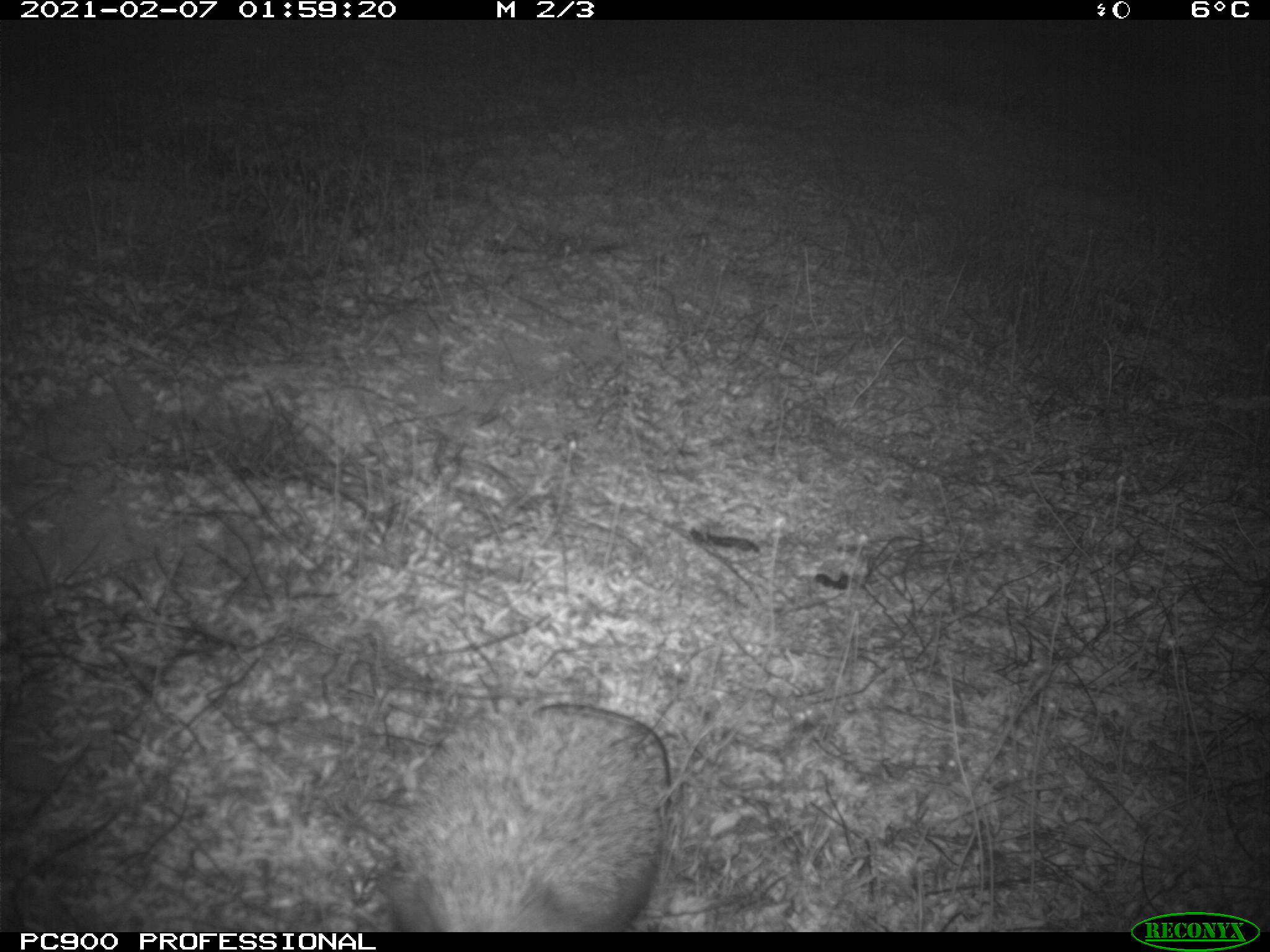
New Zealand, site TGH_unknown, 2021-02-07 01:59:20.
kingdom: Animalia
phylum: Chordata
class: Mammalia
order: Eulipotyphla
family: Erinaceidae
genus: Erinaceus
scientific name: Erinaceus europaeus europaeus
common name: european hedgehog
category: hedgehog